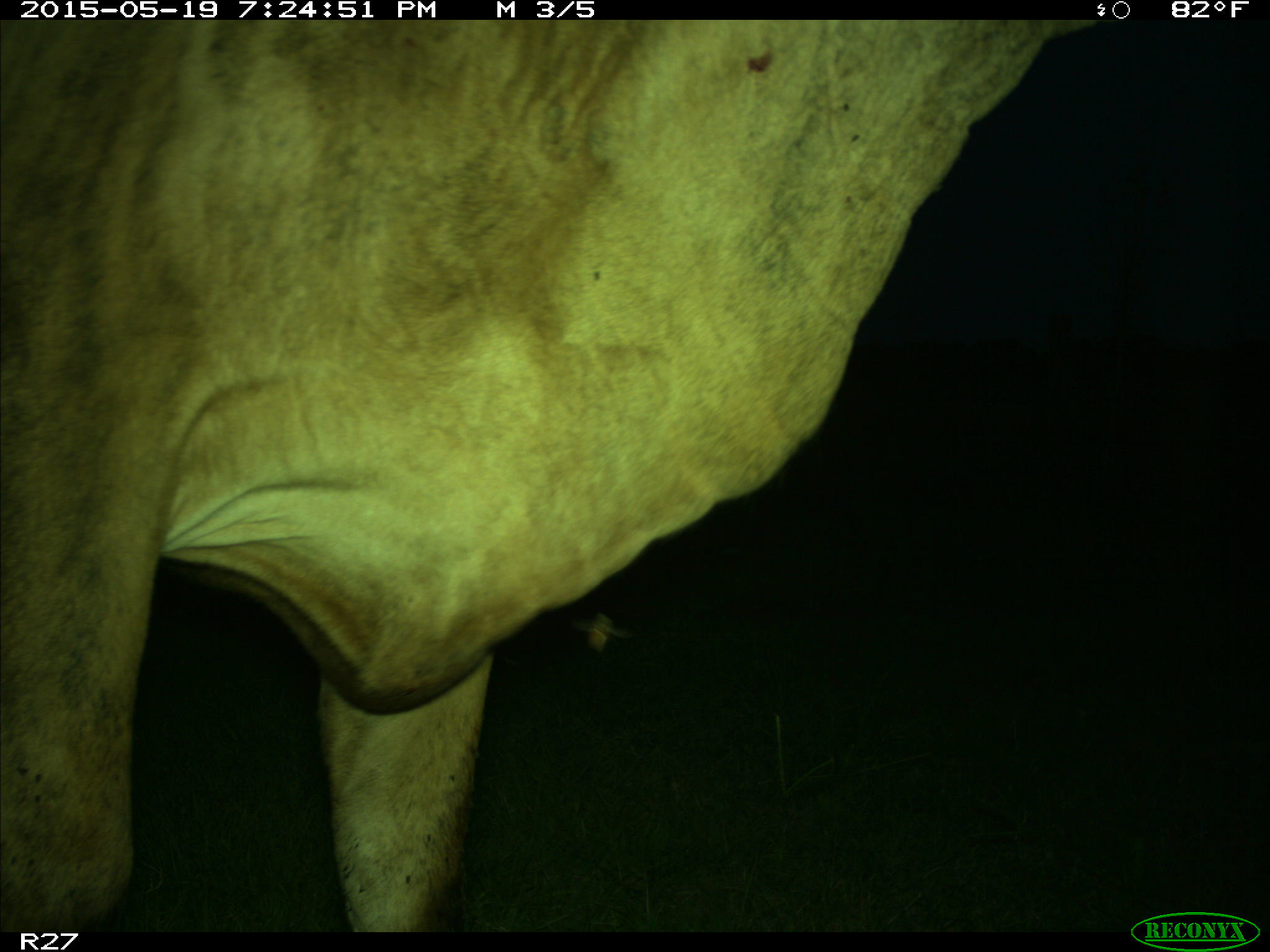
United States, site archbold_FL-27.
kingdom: Animalia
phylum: Chordata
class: Mammalia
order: Artiodactyla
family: Bovidae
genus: Bos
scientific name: Bos taurus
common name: domestic cow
Bos taurus (domestic cow).